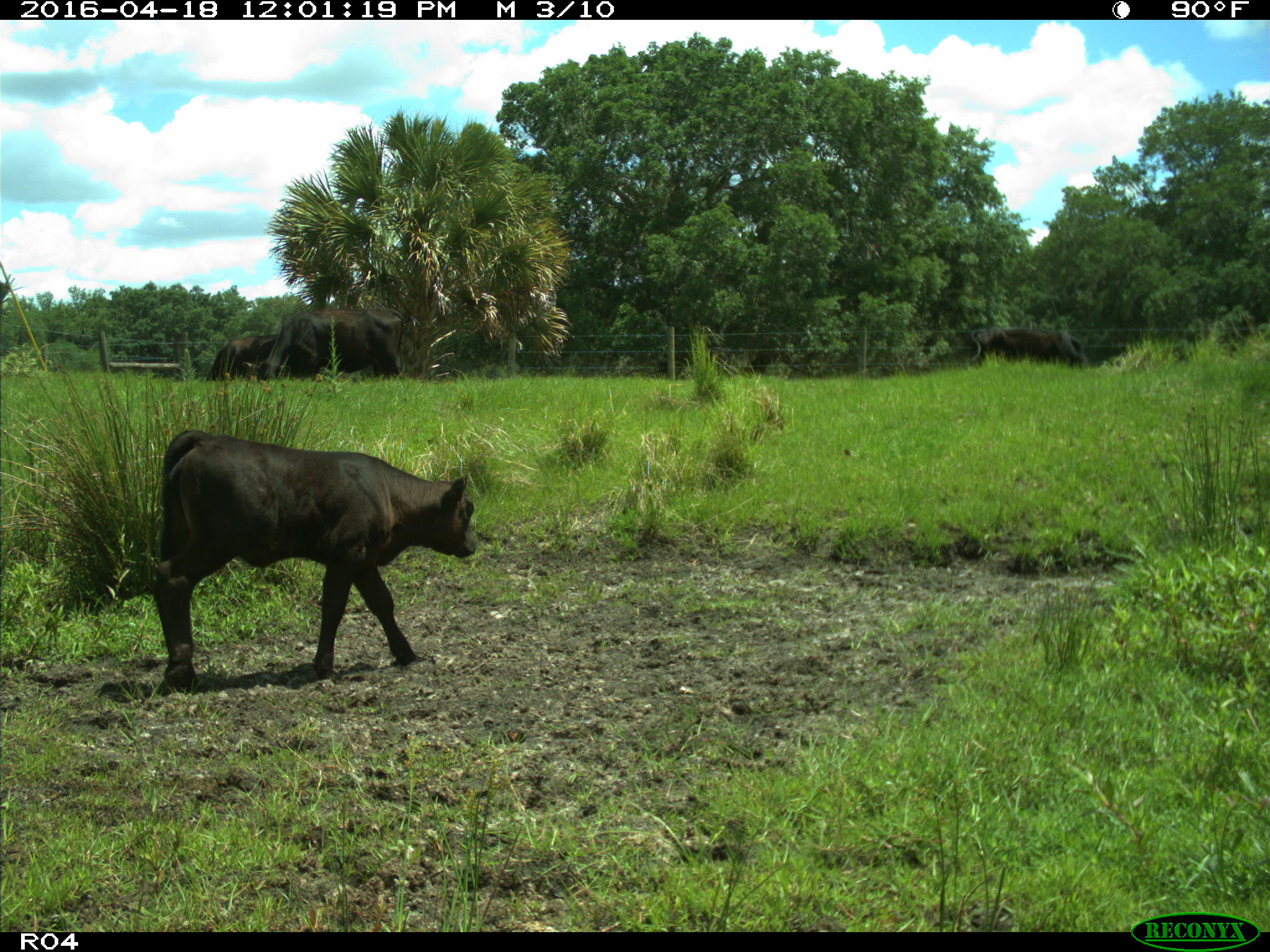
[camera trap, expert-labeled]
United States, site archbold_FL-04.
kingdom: Animalia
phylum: Chordata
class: Mammalia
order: Artiodactyla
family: Bovidae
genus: Bos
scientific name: Bos taurus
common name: domestic cow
Bos taurus (domestic cow).